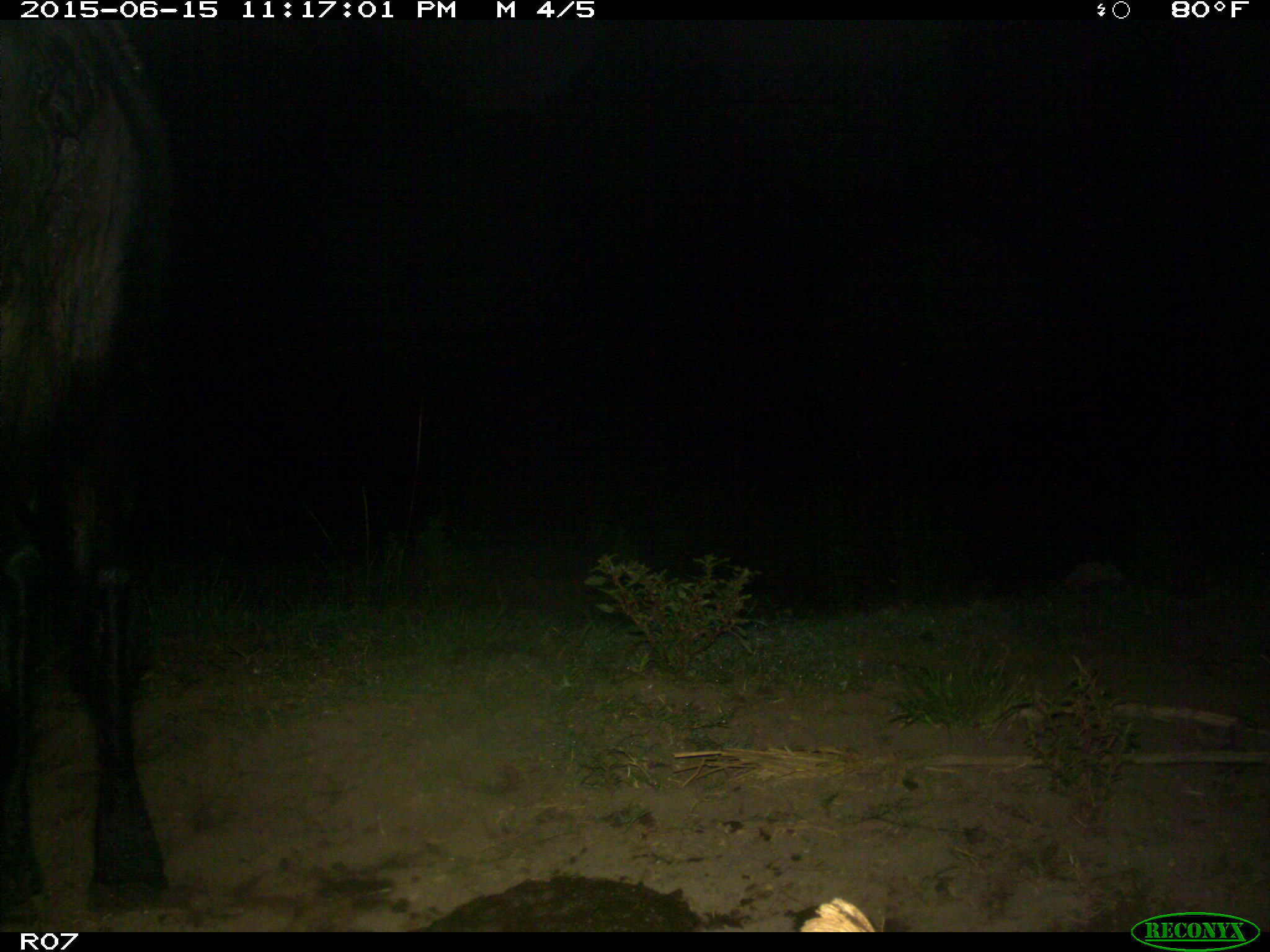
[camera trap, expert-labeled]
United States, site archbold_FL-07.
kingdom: Animalia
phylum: Chordata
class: Mammalia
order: Artiodactyla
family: Bovidae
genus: Bos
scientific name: Bos taurus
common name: domestic cow